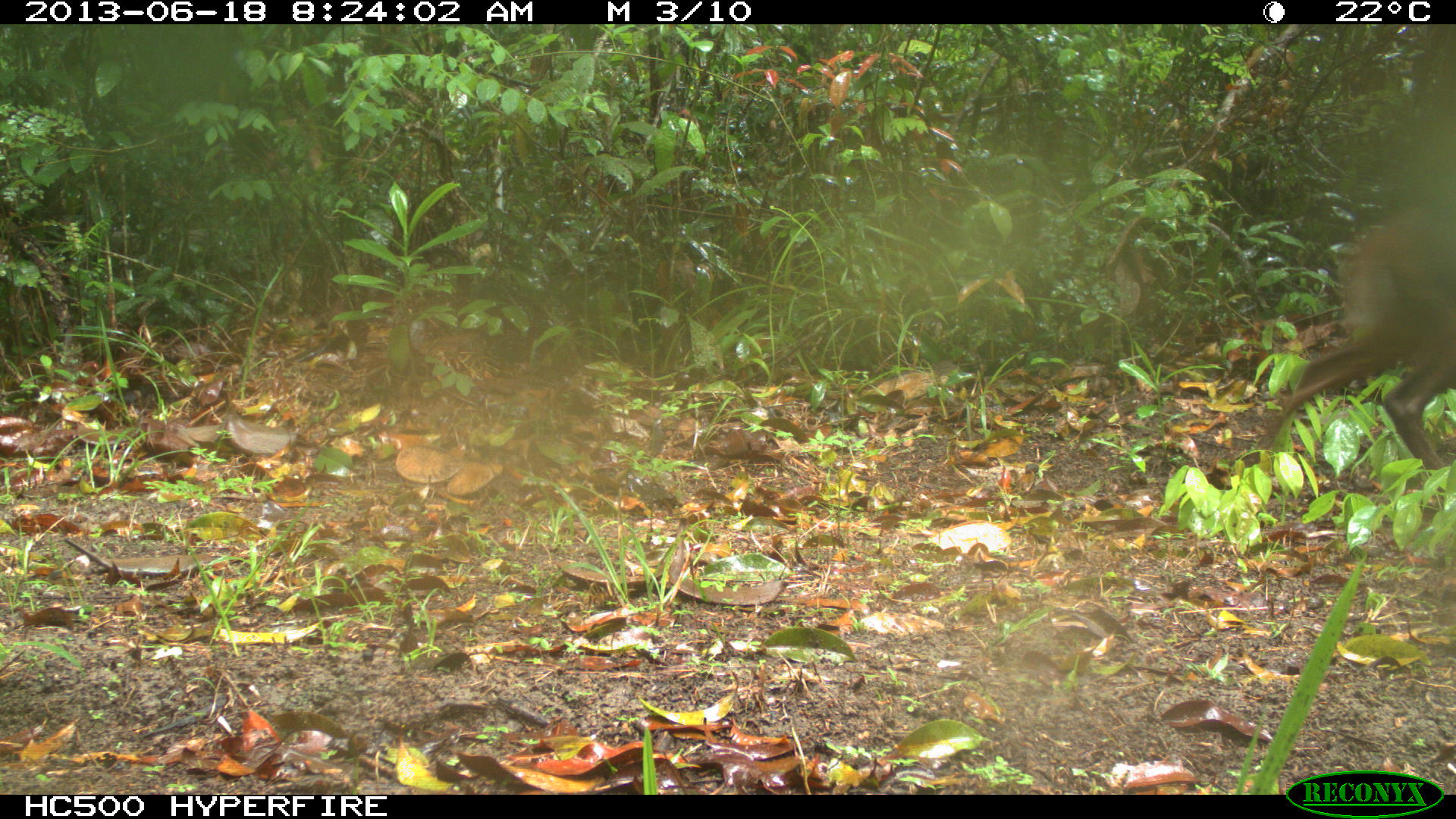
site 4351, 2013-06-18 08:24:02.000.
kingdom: Animalia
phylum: Chordata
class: Mammalia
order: Artiodactyla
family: Cervidae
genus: Mazama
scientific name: Mazama temama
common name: central american red brocket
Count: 1.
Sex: female.